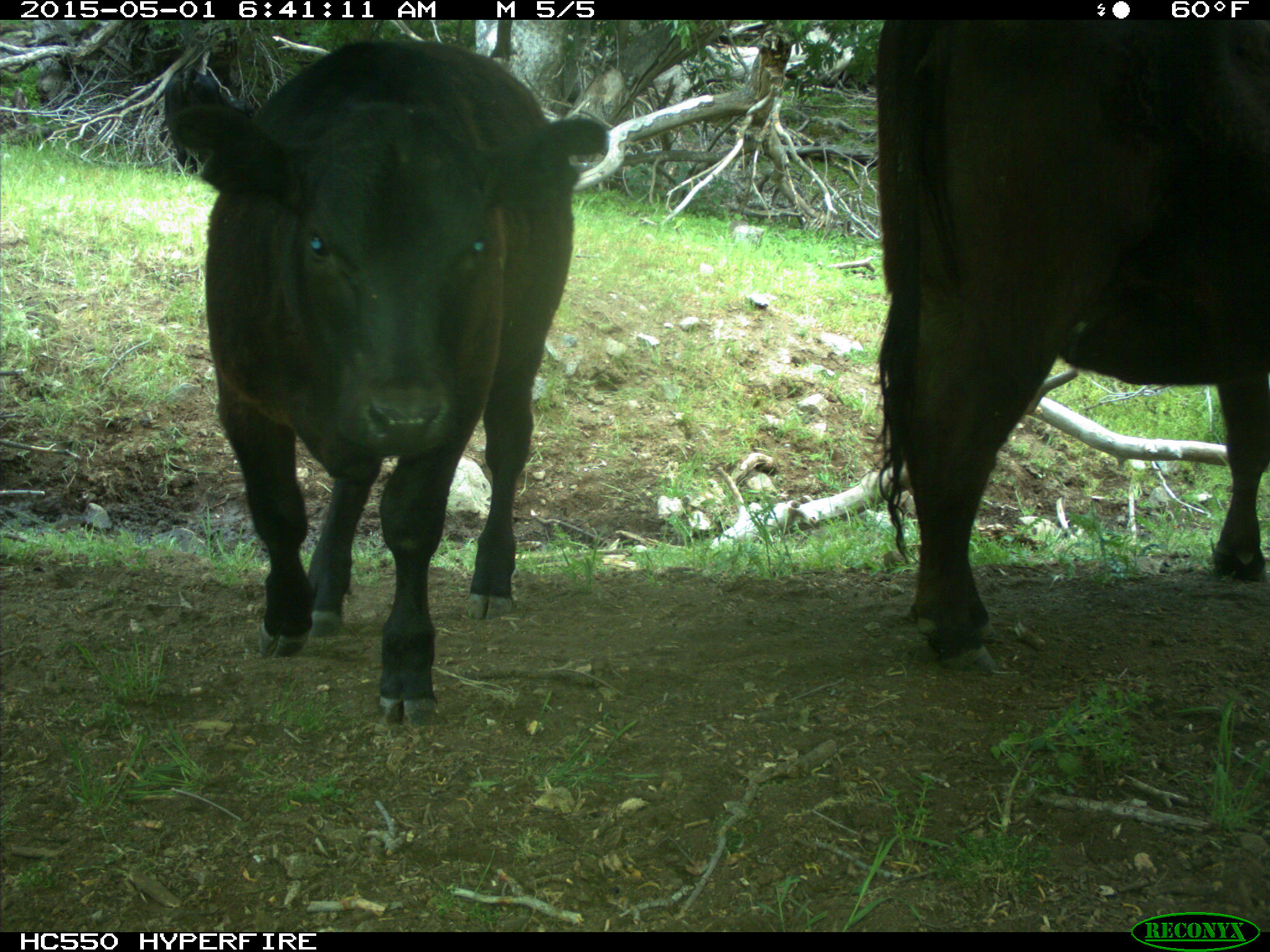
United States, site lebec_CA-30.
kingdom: Animalia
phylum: Chordata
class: Mammalia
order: Artiodactyla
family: Bovidae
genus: Bos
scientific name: Bos taurus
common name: domestic cow